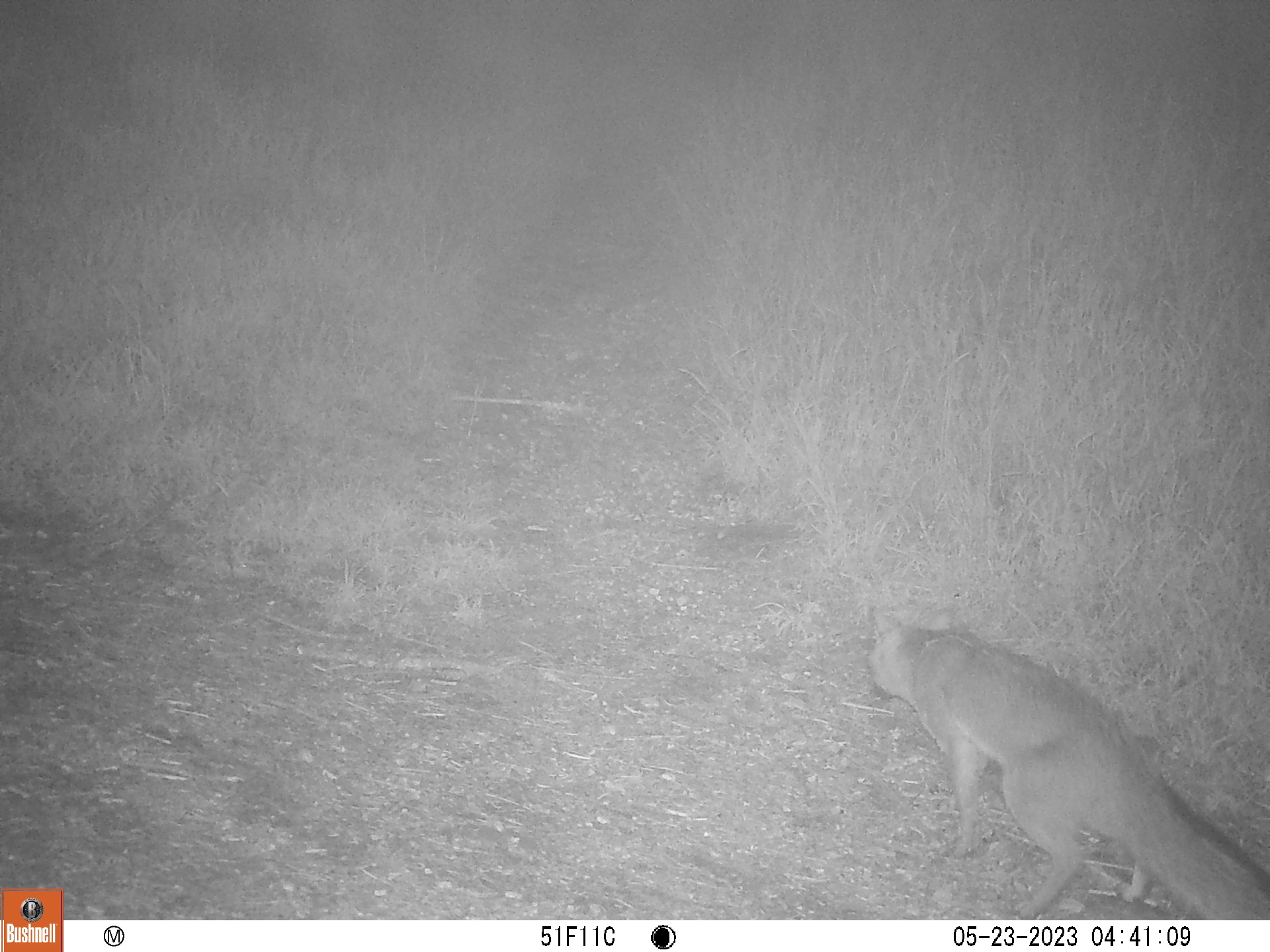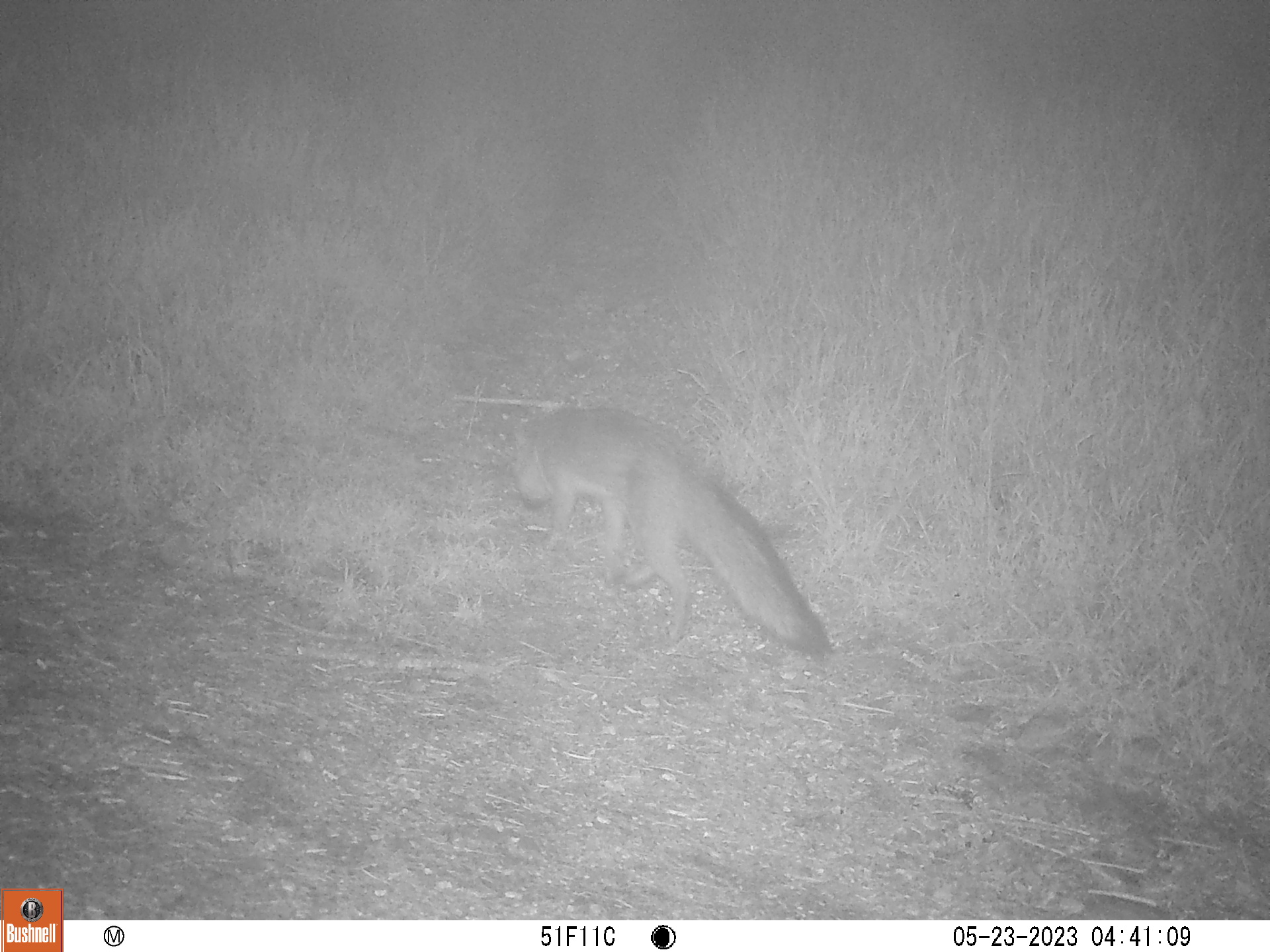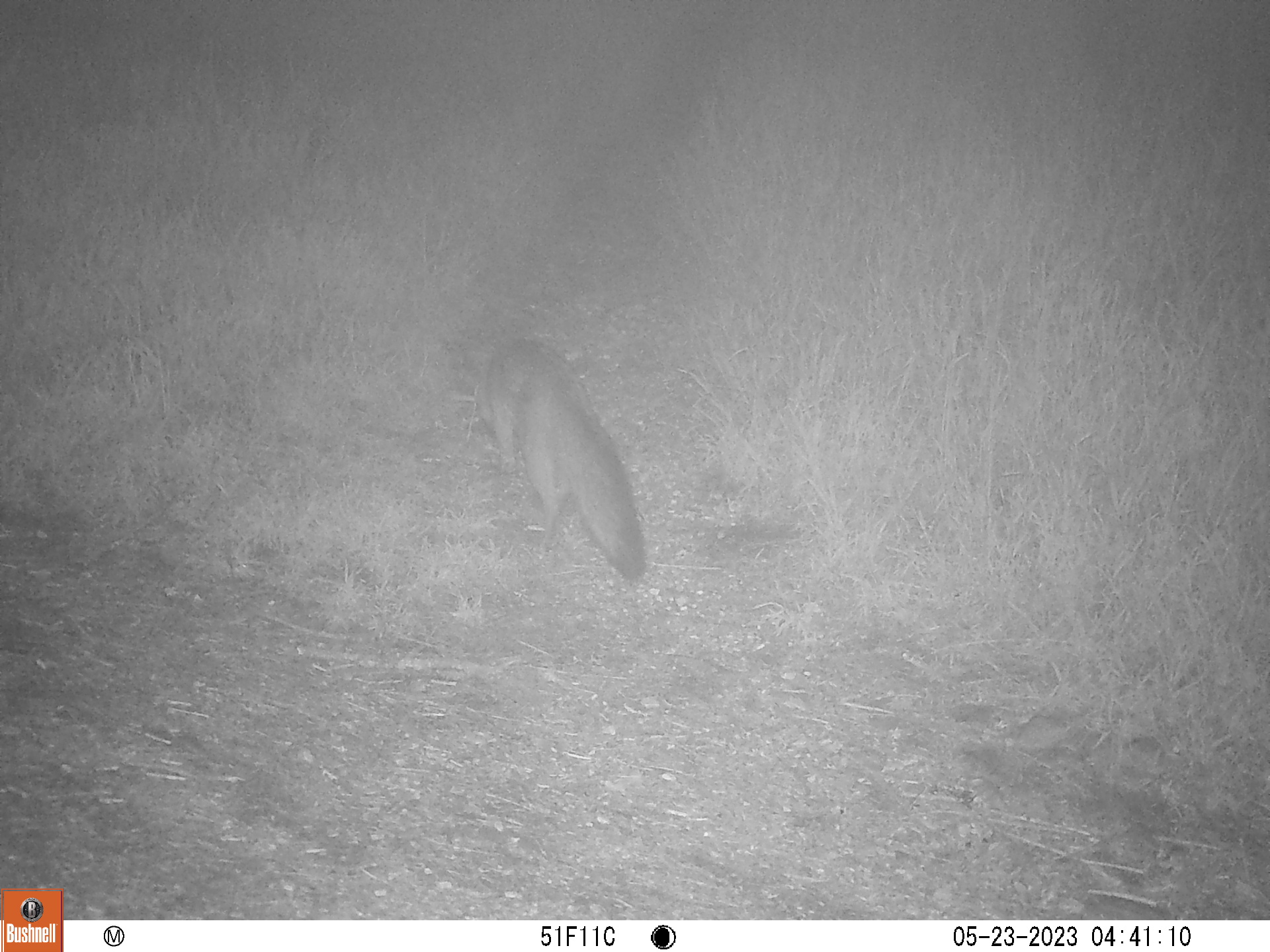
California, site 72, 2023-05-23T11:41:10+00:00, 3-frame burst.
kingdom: Animalia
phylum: Chordata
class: Mammalia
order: Carnivora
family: Canidae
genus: Urocyon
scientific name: Urocyon cinereoargenteus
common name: gray fox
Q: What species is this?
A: Gray fox (Urocyon cinereoargenteus).